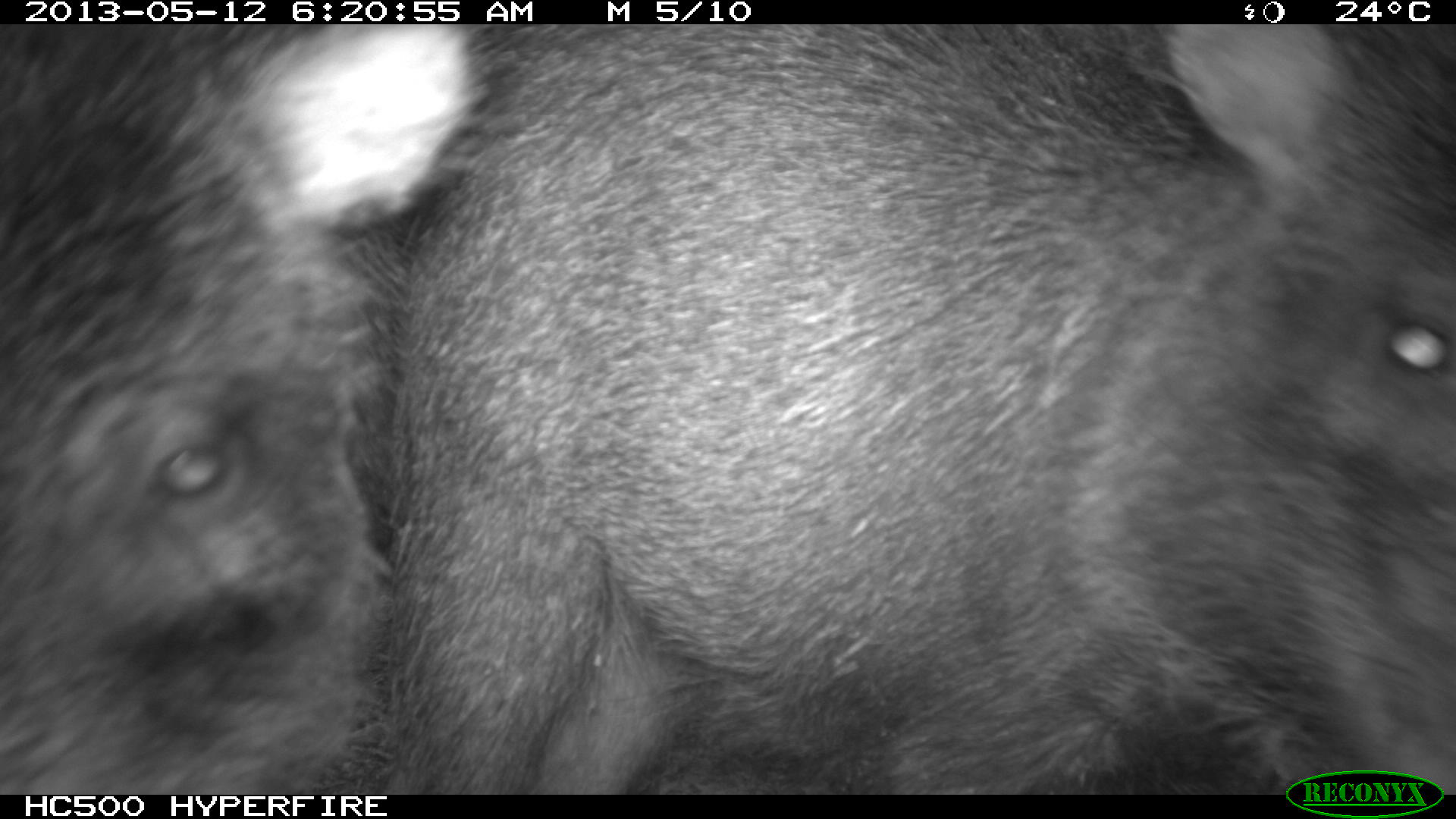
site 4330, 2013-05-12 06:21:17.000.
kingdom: Animalia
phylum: Chordata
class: Mammalia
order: Artiodactyla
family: Tayassuidae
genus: Tayassu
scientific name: Tayassu pecari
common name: white-lipped peccary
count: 5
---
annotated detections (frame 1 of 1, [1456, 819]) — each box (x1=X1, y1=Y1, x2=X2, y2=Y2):
tayassu pecari: (x1=383, y1=25, x2=1456, y2=795); (x1=0, y1=27, x2=484, y2=792)